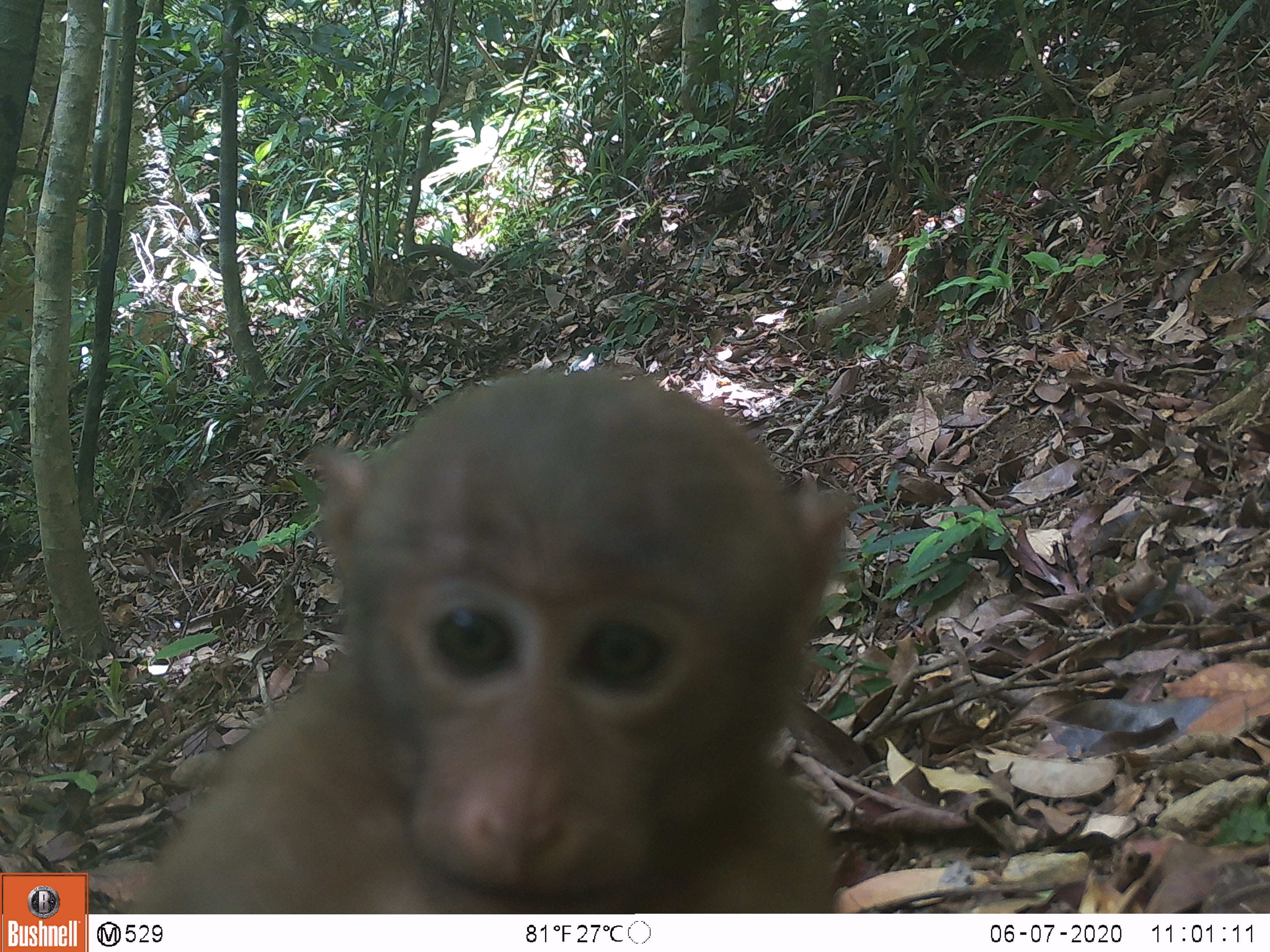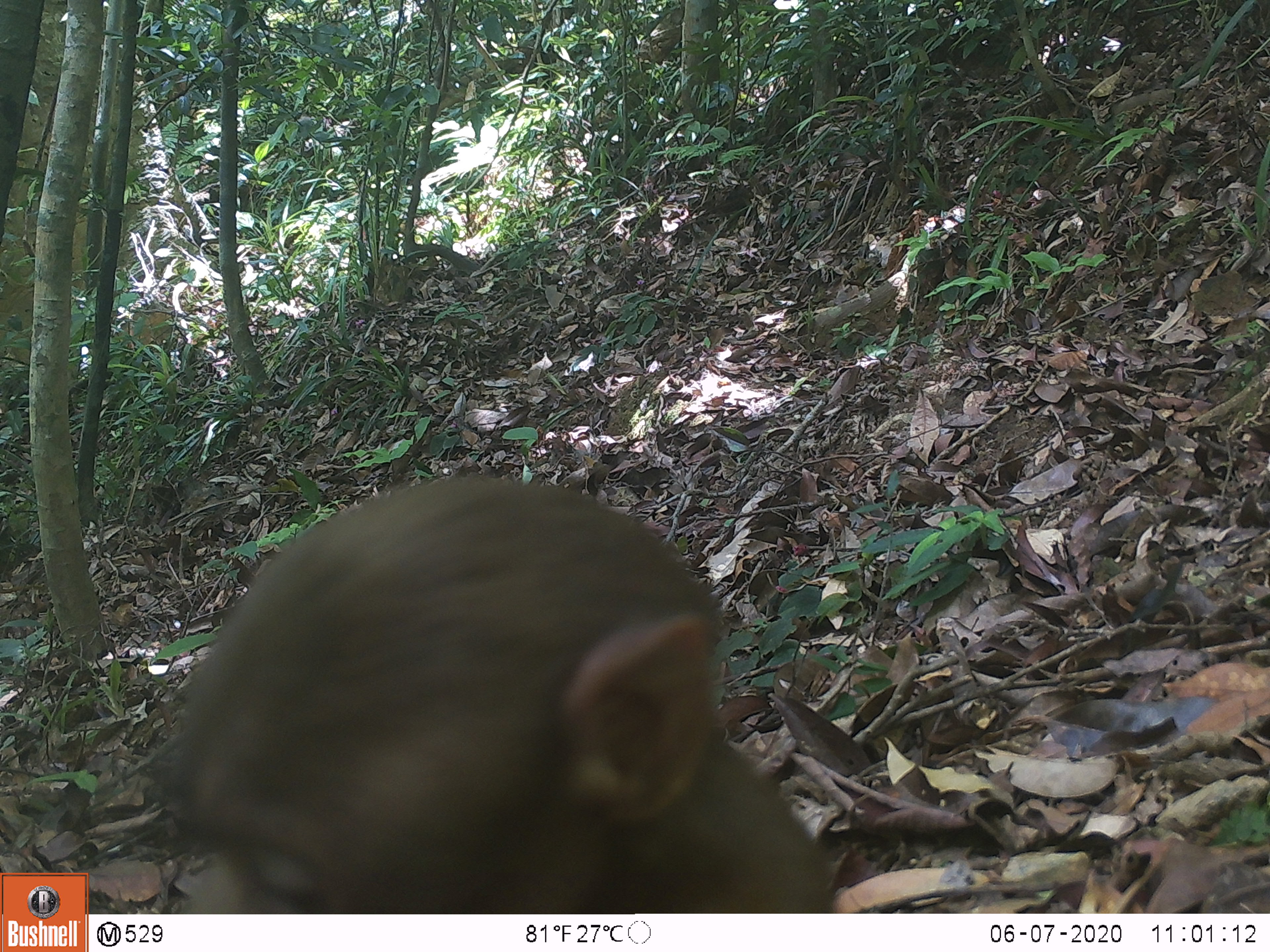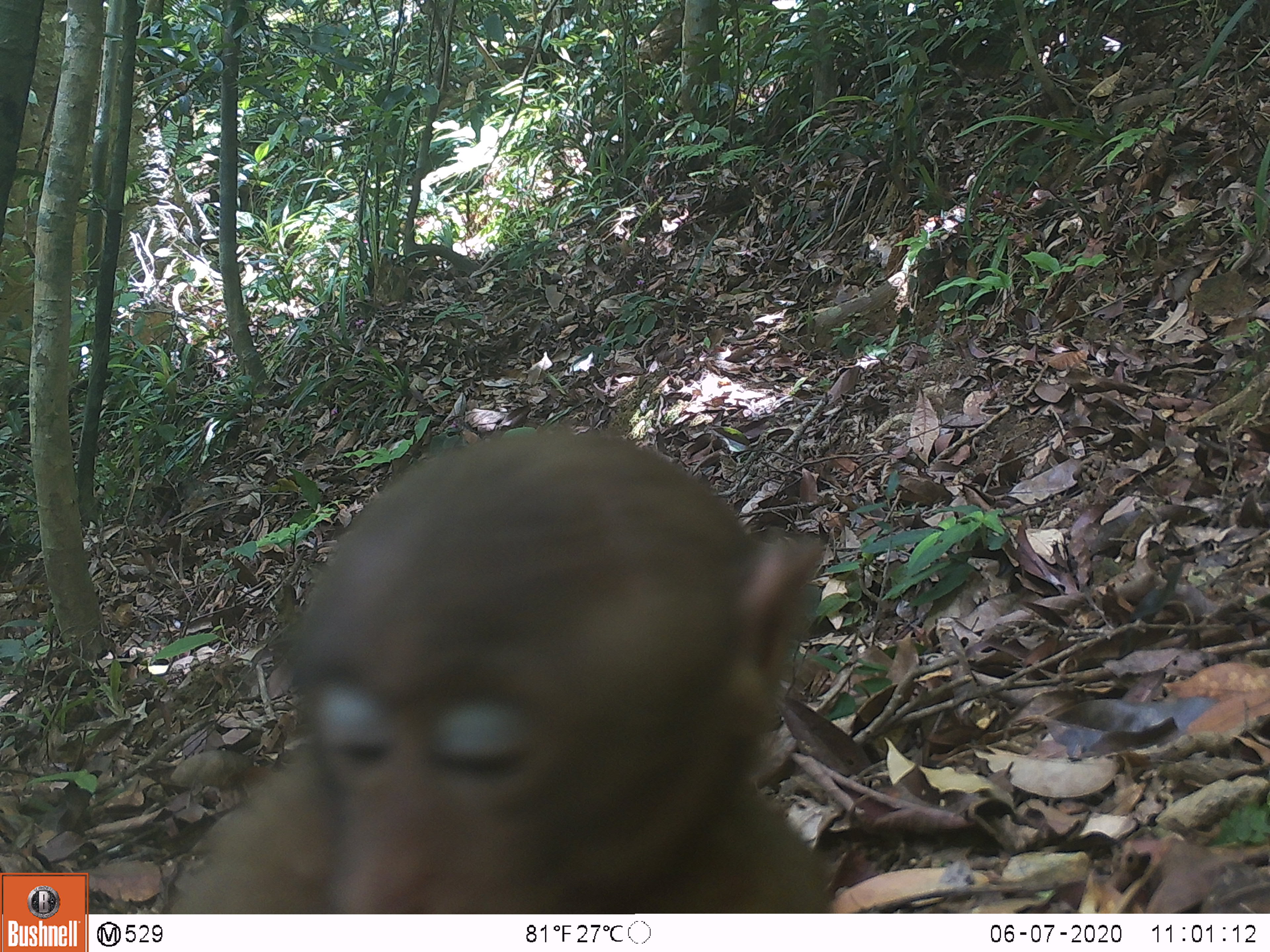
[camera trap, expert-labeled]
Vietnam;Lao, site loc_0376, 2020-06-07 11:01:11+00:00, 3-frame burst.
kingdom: Animalia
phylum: Chordata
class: Mammalia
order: Primates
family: Cercopithecidae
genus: Macaca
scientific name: Macaca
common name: macaques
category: assam or rhesus macaque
Assam or rhesus macaque (macaques) (Macaca). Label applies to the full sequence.